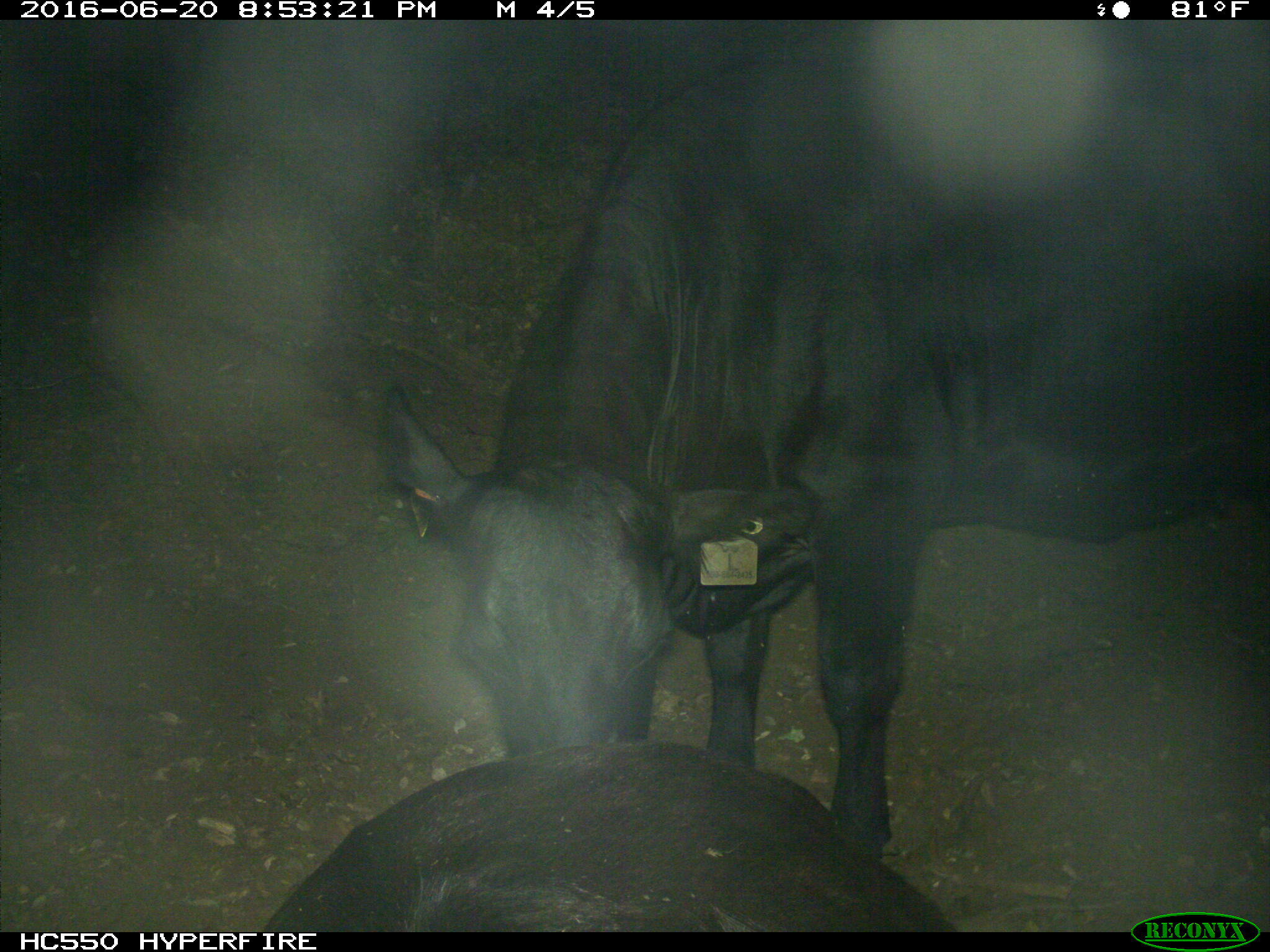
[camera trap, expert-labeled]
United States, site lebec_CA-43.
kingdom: Animalia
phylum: Chordata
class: Mammalia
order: Artiodactyla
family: Bovidae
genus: Bos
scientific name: Bos taurus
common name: domestic cow